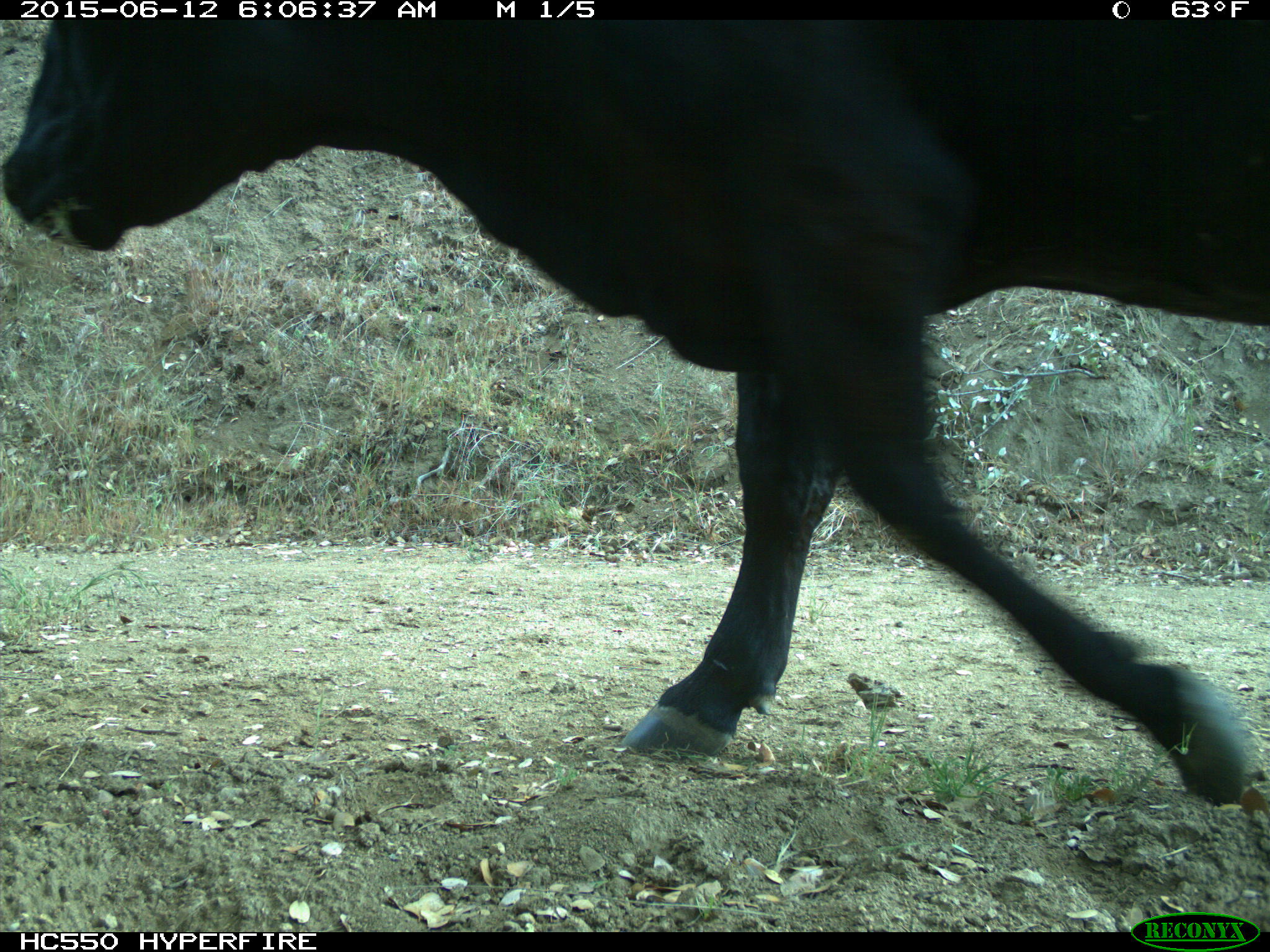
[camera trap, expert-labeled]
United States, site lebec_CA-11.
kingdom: Animalia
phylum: Chordata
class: Mammalia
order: Artiodactyla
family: Bovidae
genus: Bos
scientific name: Bos taurus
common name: domestic cow